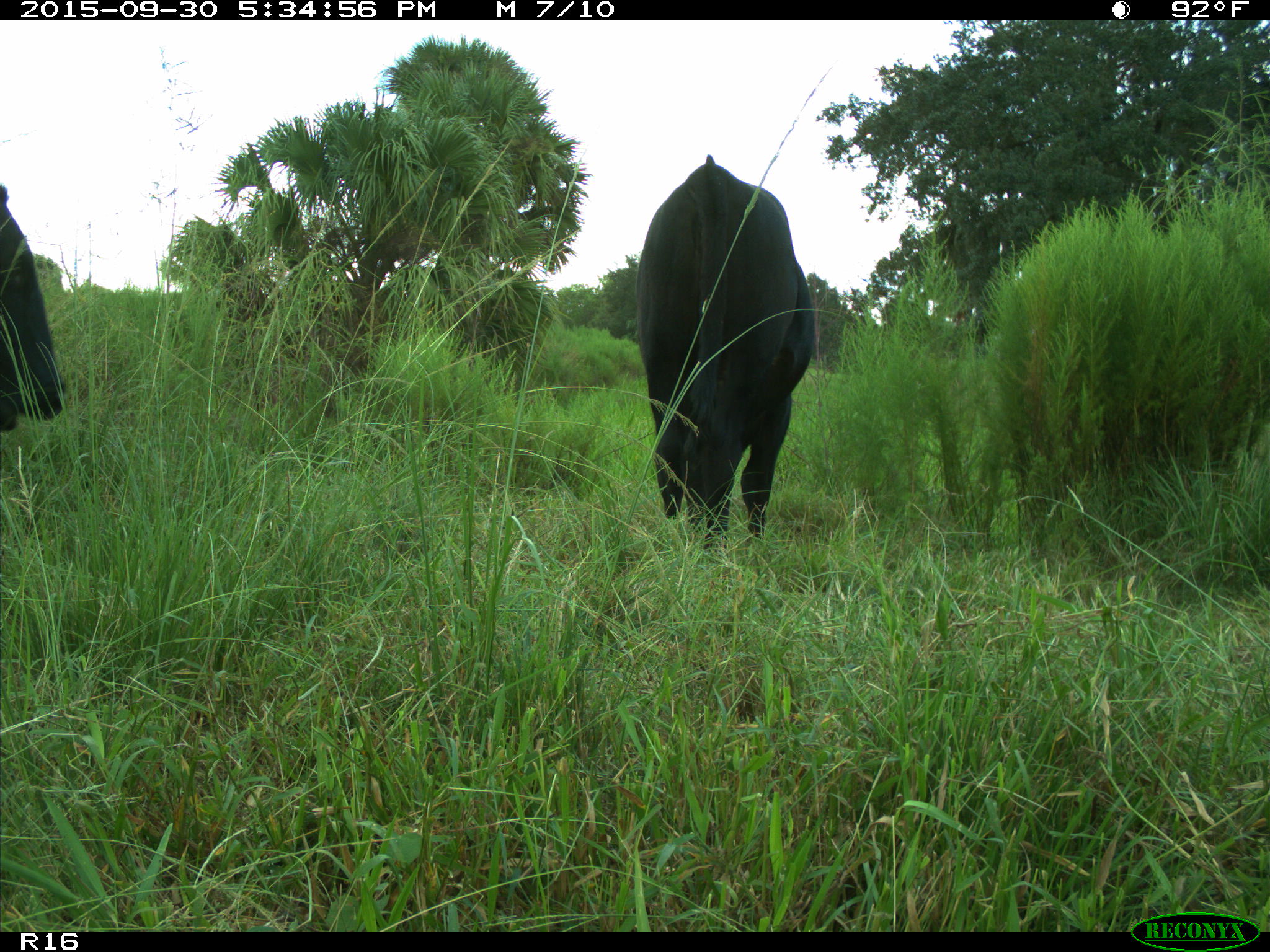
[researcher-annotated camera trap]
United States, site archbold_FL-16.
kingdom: Animalia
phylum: Chordata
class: Mammalia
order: Artiodactyla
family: Bovidae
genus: Bos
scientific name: Bos taurus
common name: domestic cow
Bos taurus (domestic cow).